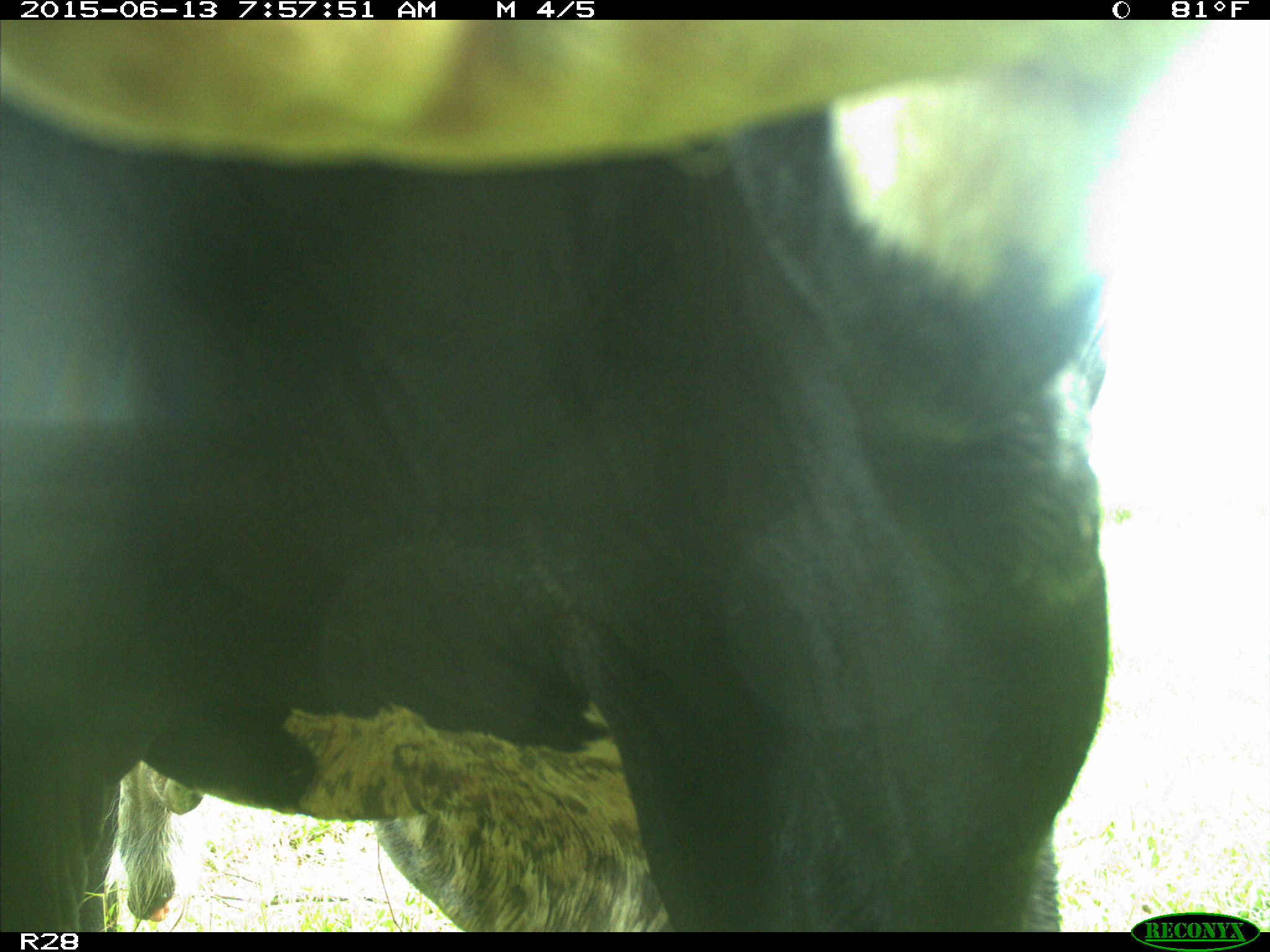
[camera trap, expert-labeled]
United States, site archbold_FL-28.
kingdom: Animalia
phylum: Chordata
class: Mammalia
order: Artiodactyla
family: Bovidae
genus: Bos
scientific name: Bos taurus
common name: domestic cow